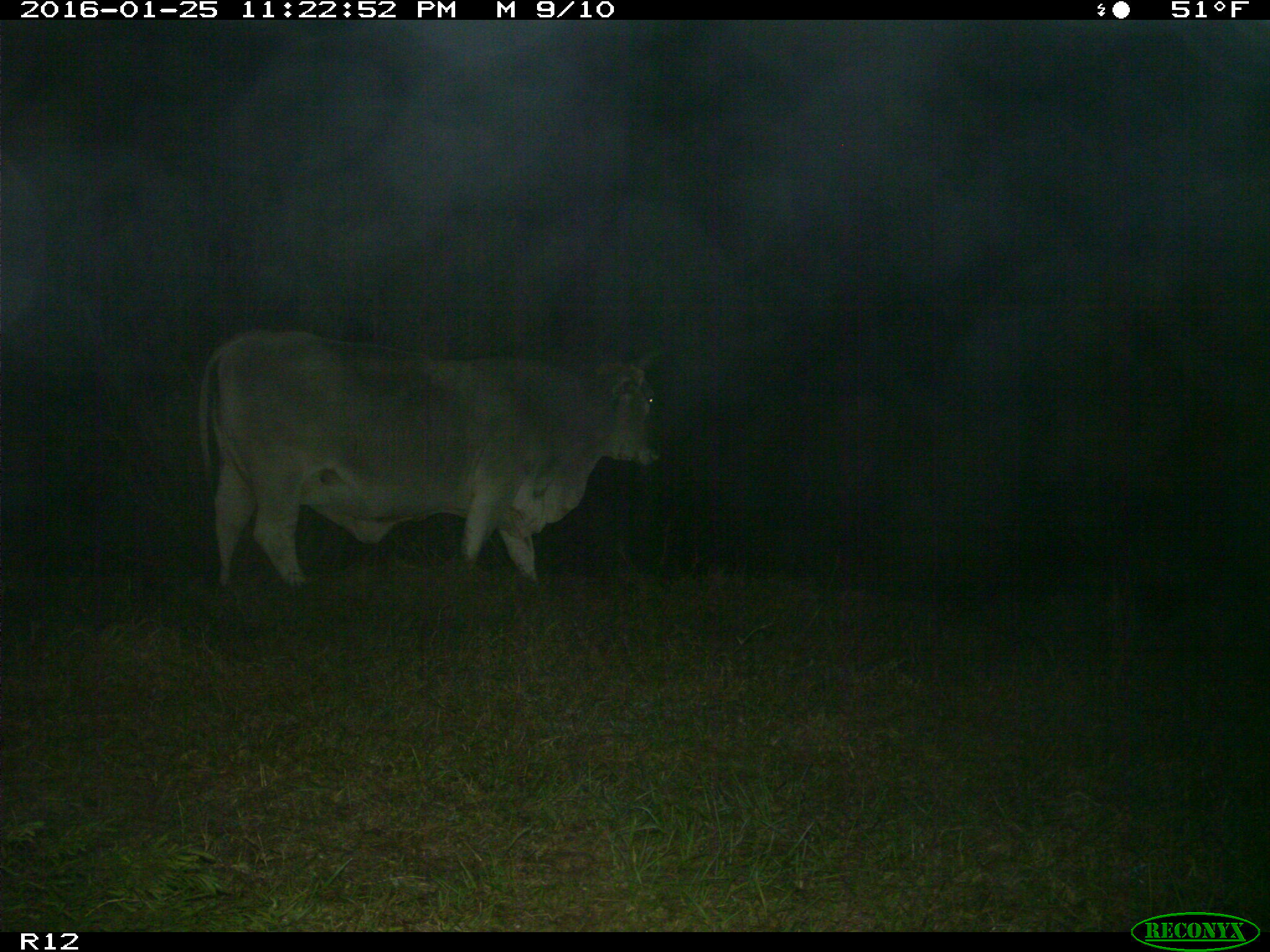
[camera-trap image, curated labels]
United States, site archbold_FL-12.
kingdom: Animalia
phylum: Chordata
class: Mammalia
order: Artiodactyla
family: Bovidae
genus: Bos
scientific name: Bos taurus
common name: domestic cow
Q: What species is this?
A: Bos taurus (domestic cow).